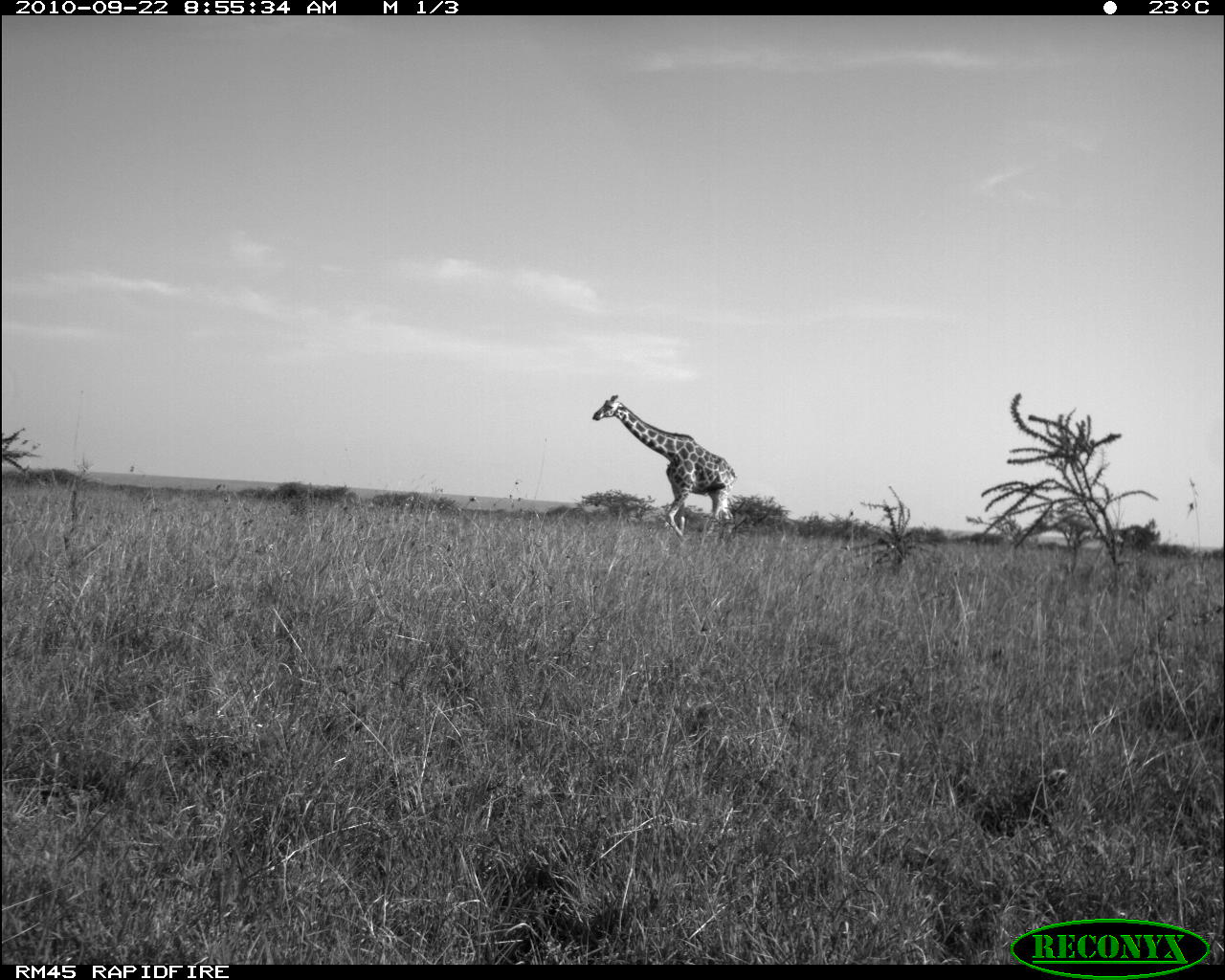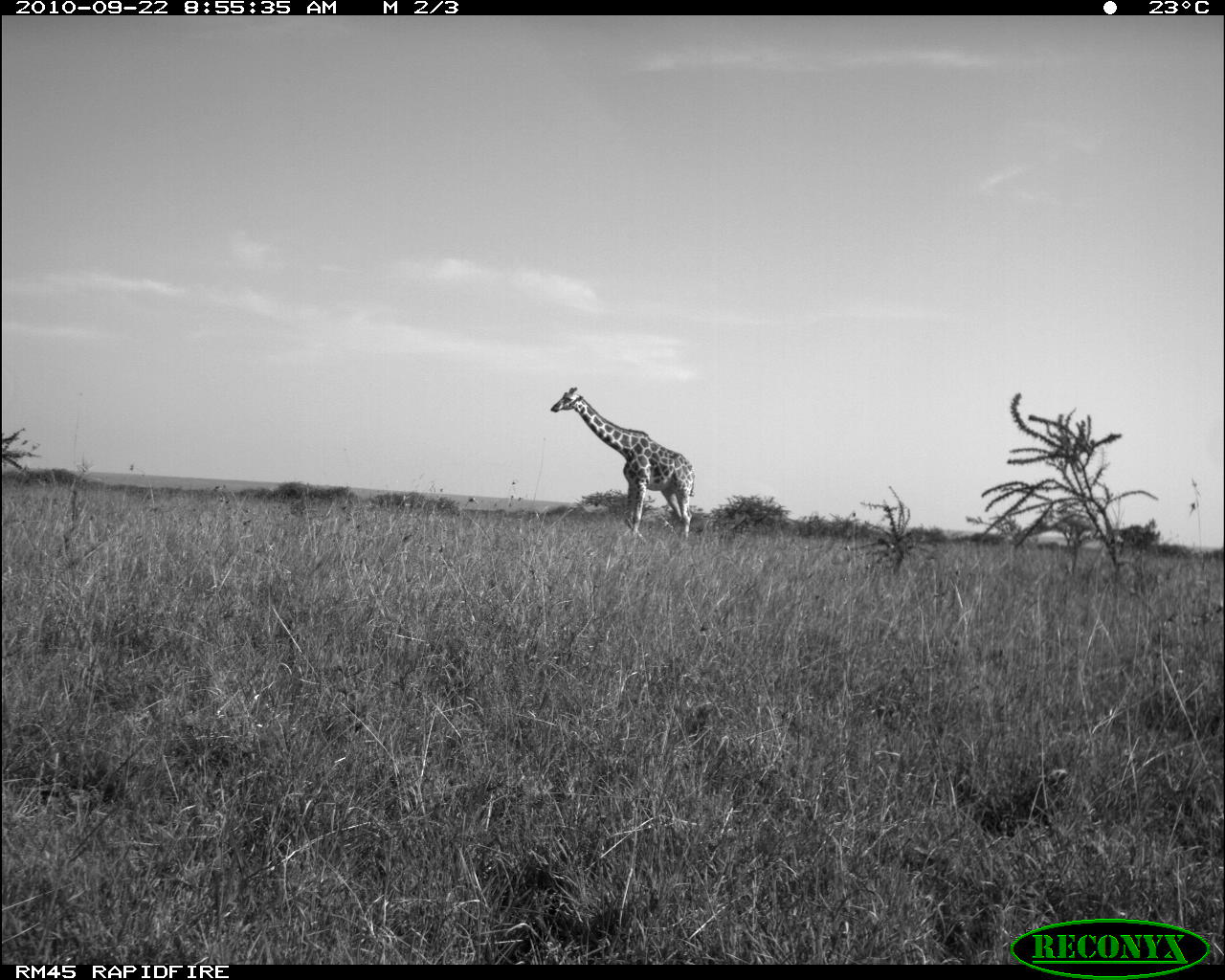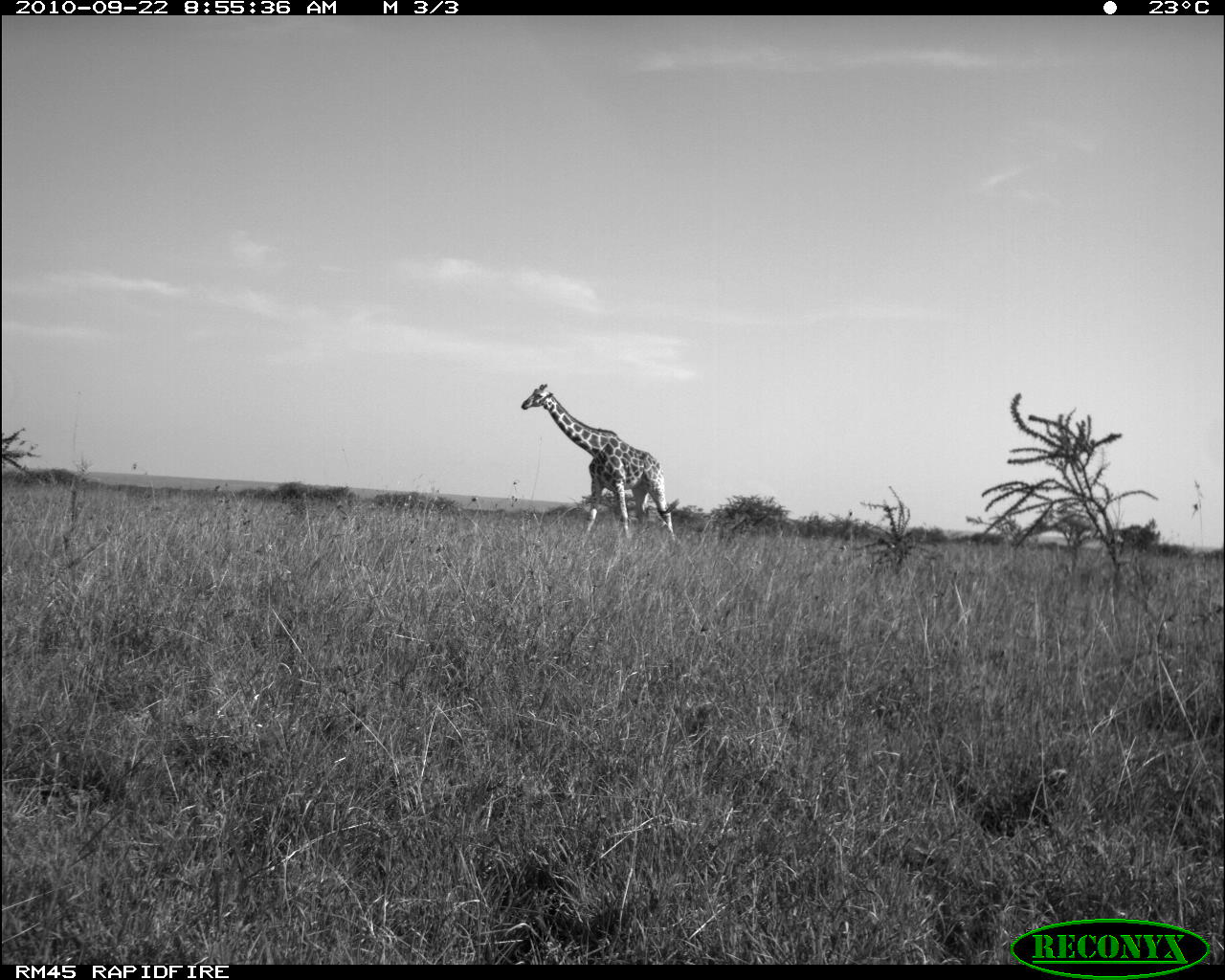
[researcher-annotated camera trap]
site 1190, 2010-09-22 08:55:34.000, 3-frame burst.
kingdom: Animalia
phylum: Chordata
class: Mammalia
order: Artiodactyla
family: Giraffidae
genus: Giraffa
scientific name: Giraffa camelopardalis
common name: giraffe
Giraffa camelopardalis (giraffe), count 1.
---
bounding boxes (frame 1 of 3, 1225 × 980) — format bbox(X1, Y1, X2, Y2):
giraffa camelopardalis: bbox(591, 390, 737, 536)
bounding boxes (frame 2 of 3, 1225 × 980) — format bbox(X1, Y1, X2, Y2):
giraffa camelopardalis: bbox(548, 383, 694, 541)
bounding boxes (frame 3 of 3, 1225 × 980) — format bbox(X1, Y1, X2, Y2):
giraffa camelopardalis: bbox(517, 378, 677, 539)